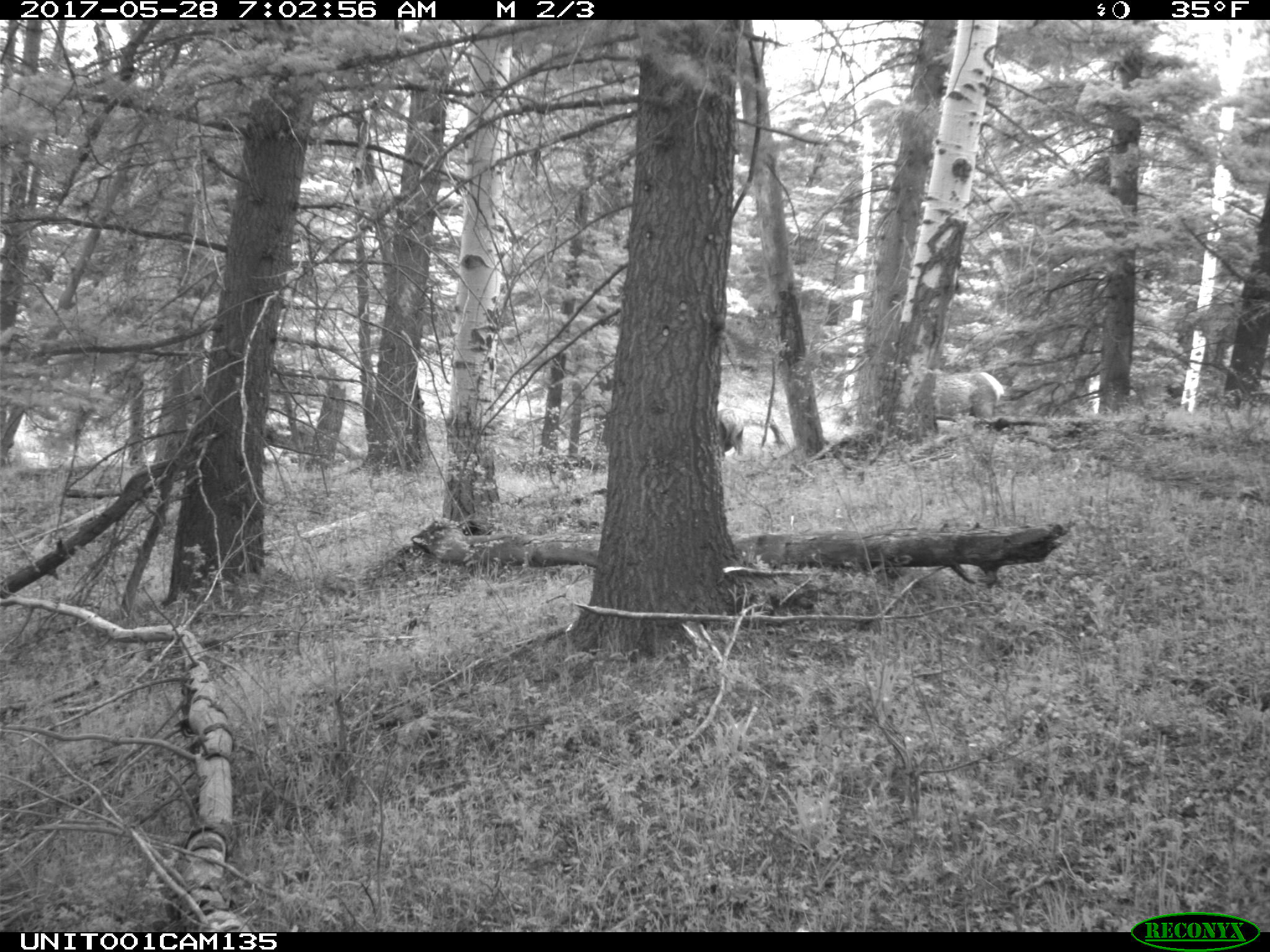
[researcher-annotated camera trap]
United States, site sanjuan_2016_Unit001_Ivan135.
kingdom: Animalia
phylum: Chordata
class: Mammalia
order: Artiodactyla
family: Cervidae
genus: Cervus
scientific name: Cervus elaphus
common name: red deer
Cervus elaphus (red deer).